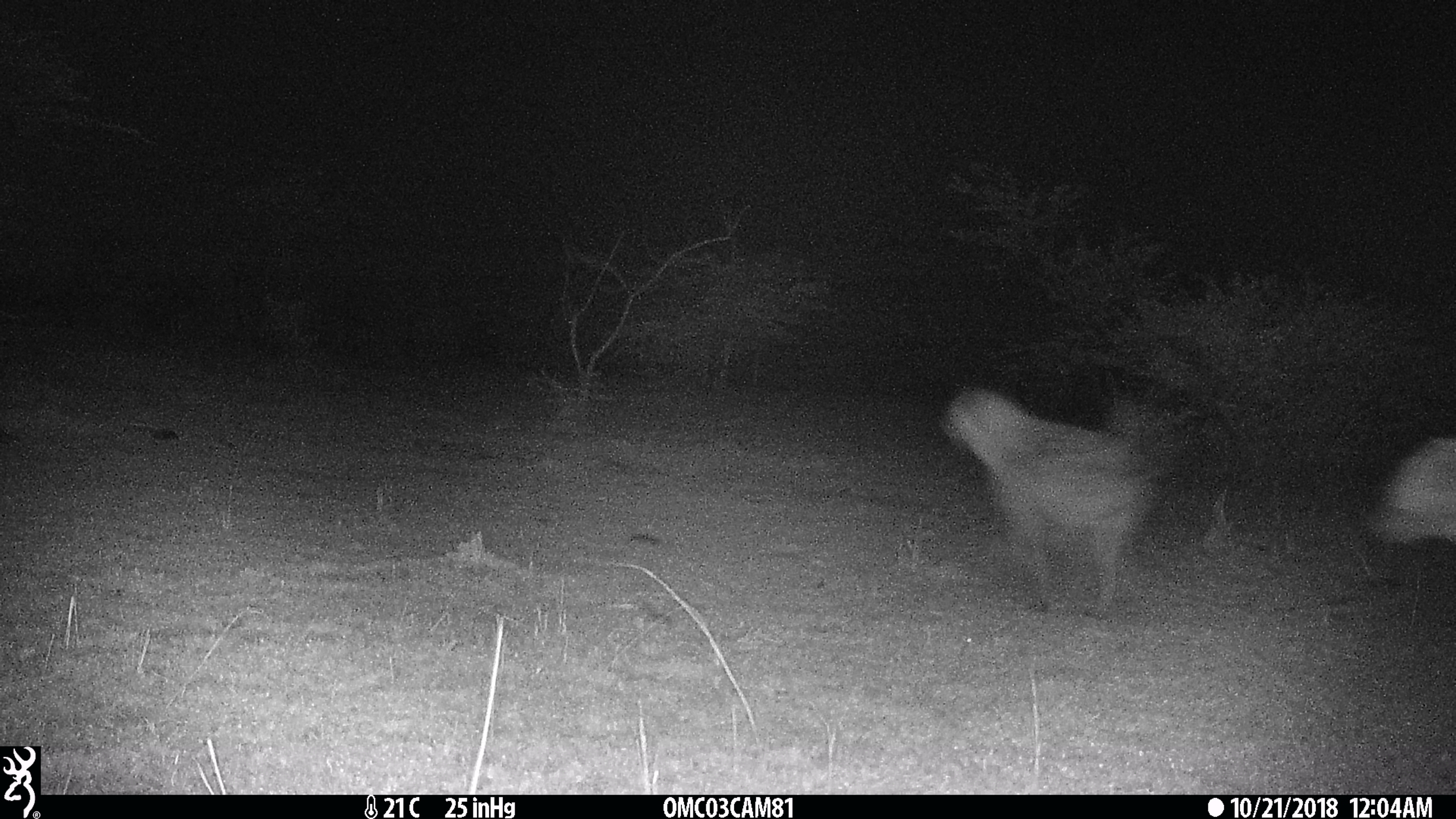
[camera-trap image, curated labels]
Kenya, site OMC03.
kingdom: Animalia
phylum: Chordata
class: Mammalia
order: Carnivora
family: Hyaenidae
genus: Crocuta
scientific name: Crocuta crocuta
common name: spotted hyena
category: hyena spotted